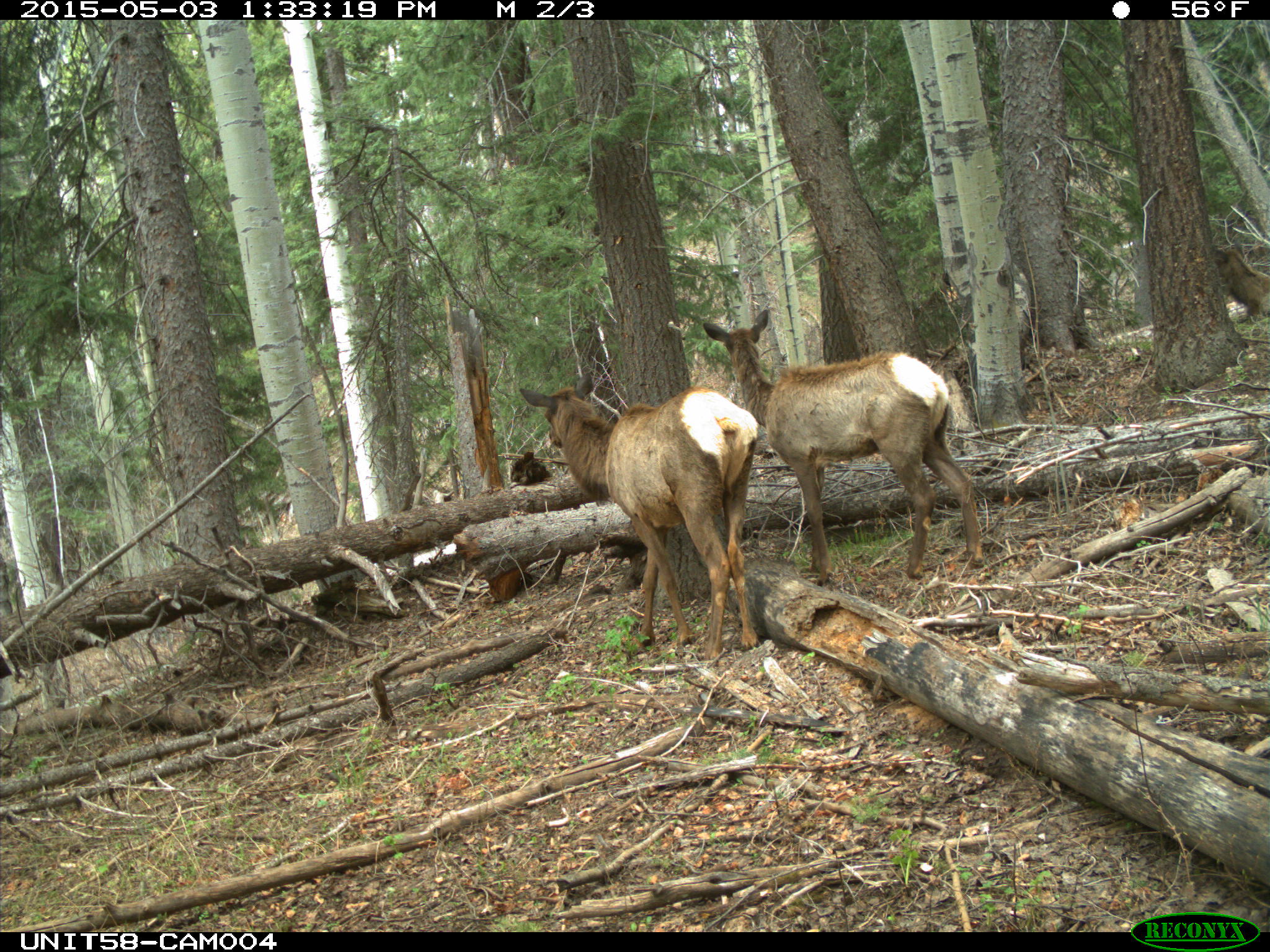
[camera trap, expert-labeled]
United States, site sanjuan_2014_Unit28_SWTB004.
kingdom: Animalia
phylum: Chordata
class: Mammalia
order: Artiodactyla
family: Cervidae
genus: Cervus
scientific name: Cervus elaphus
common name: red deer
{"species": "Cervus elaphus (red deer)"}